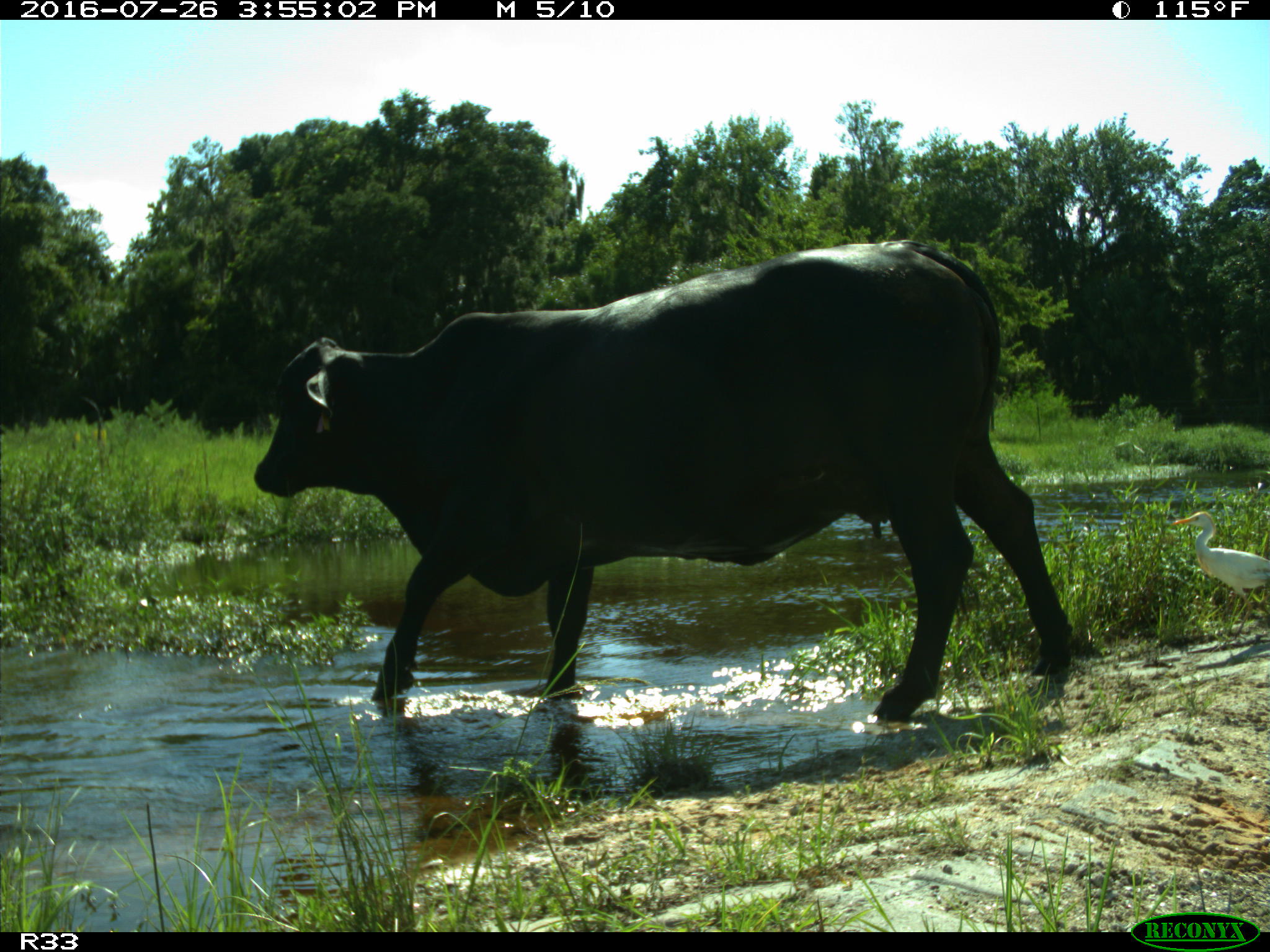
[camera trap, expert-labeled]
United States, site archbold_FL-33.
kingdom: Animalia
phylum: Chordata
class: Mammalia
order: Artiodactyla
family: Bovidae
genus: Bos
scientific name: Bos taurus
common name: domestic cow